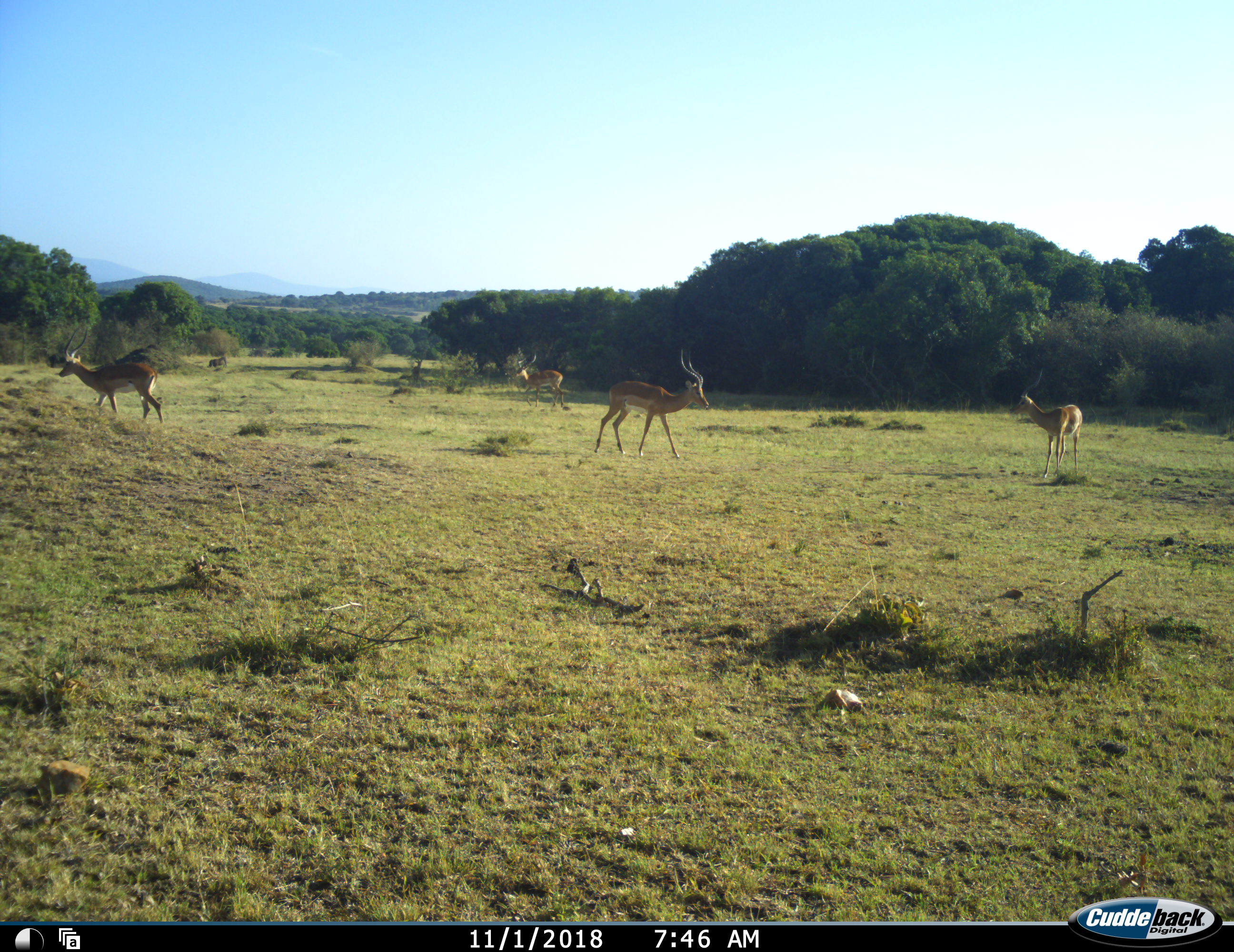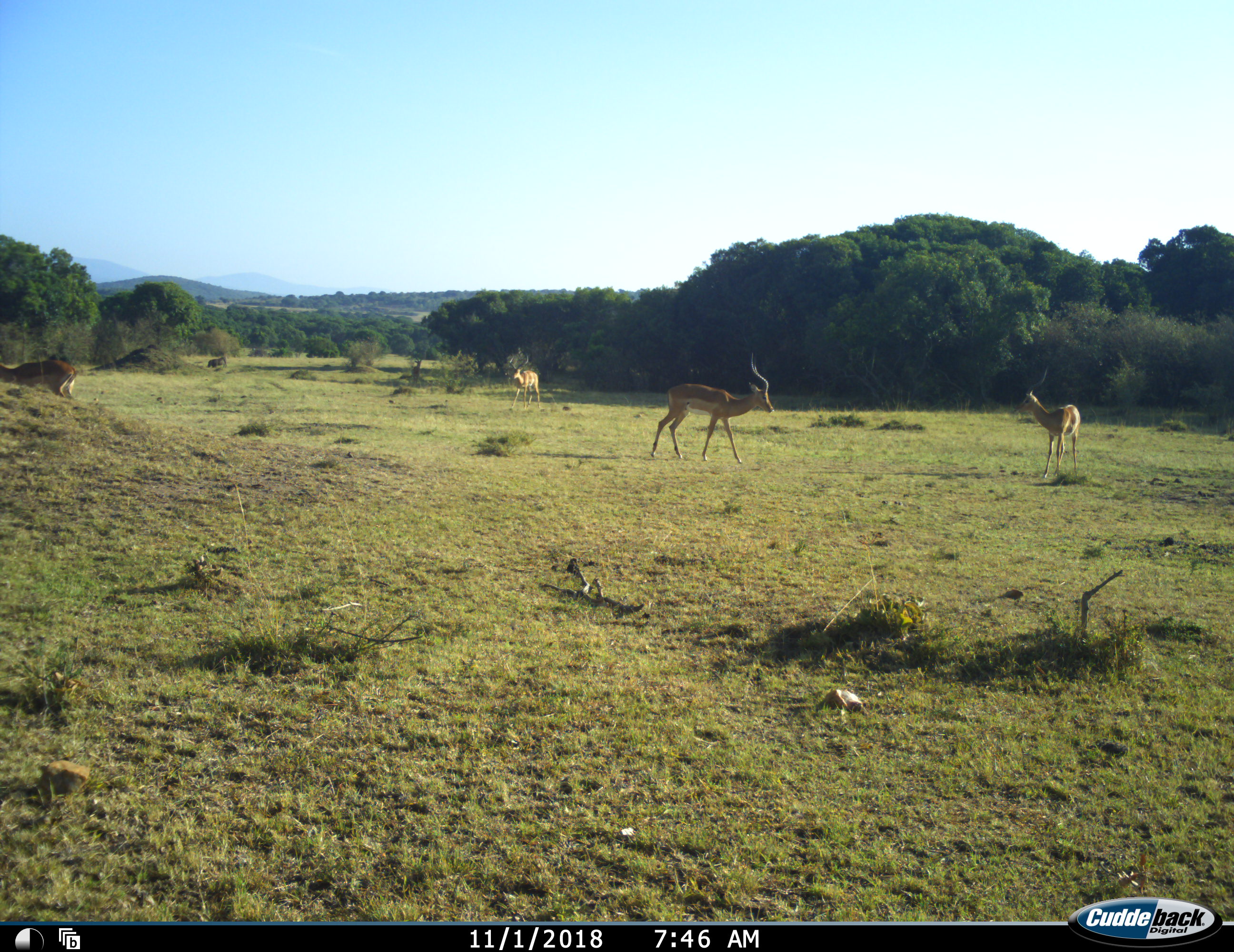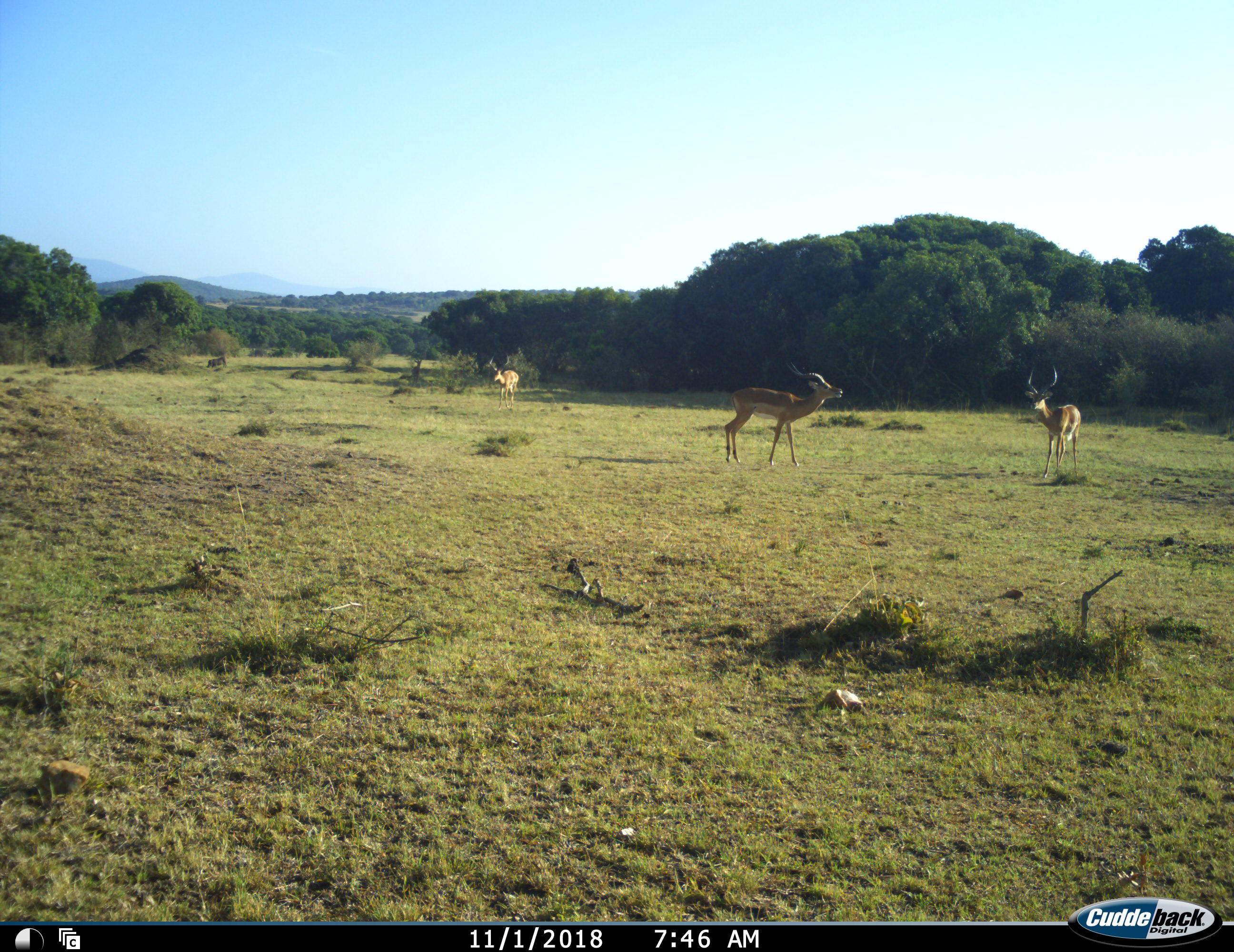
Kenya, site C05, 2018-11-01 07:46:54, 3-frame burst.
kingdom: Animalia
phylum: Chordata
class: Mammalia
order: Artiodactyla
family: Bovidae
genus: Aepyceros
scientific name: Aepyceros melampus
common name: impala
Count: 4.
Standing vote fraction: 38%.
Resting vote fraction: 12%.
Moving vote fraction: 88%.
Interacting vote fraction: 0%.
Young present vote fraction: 0%.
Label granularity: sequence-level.